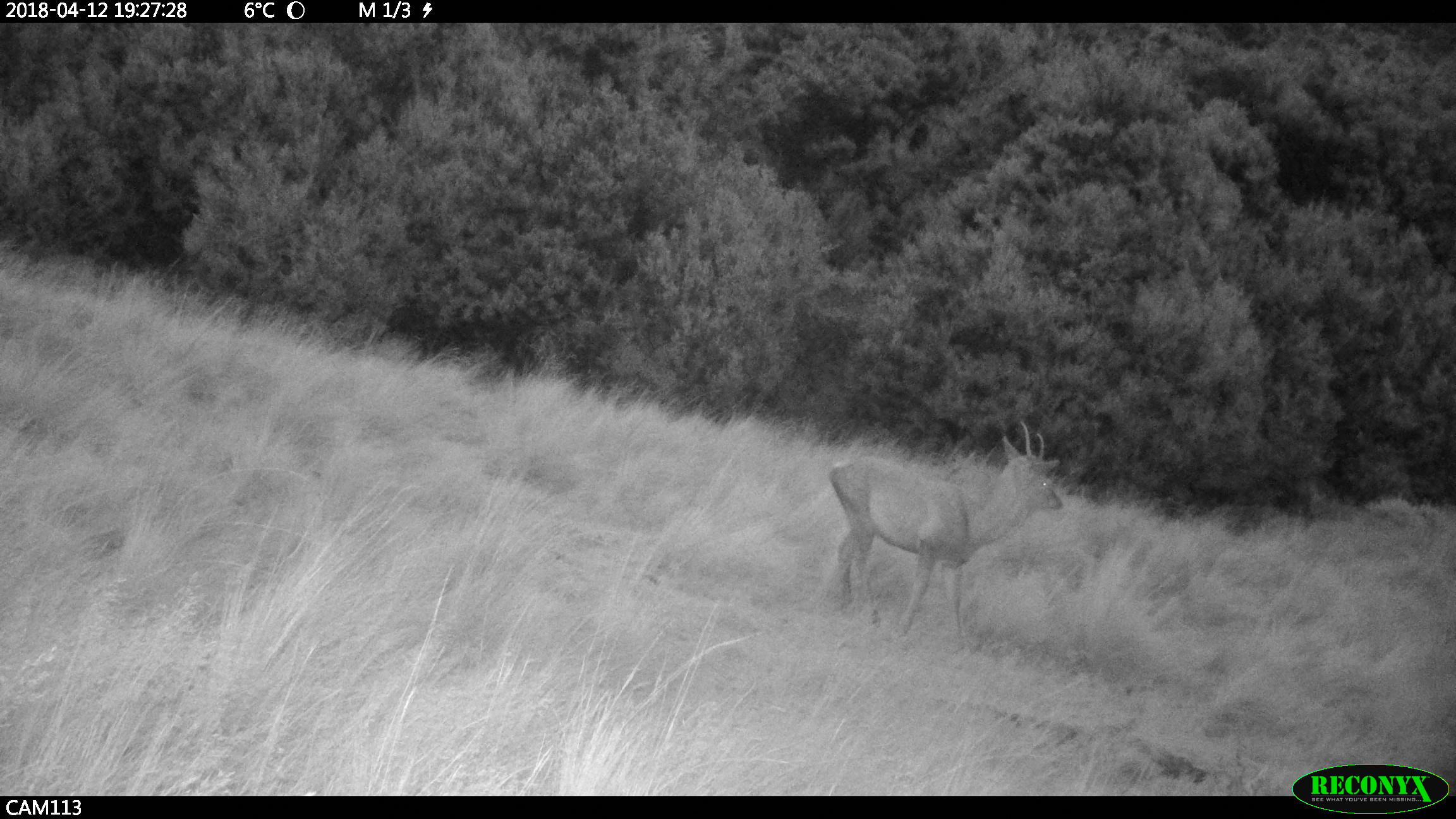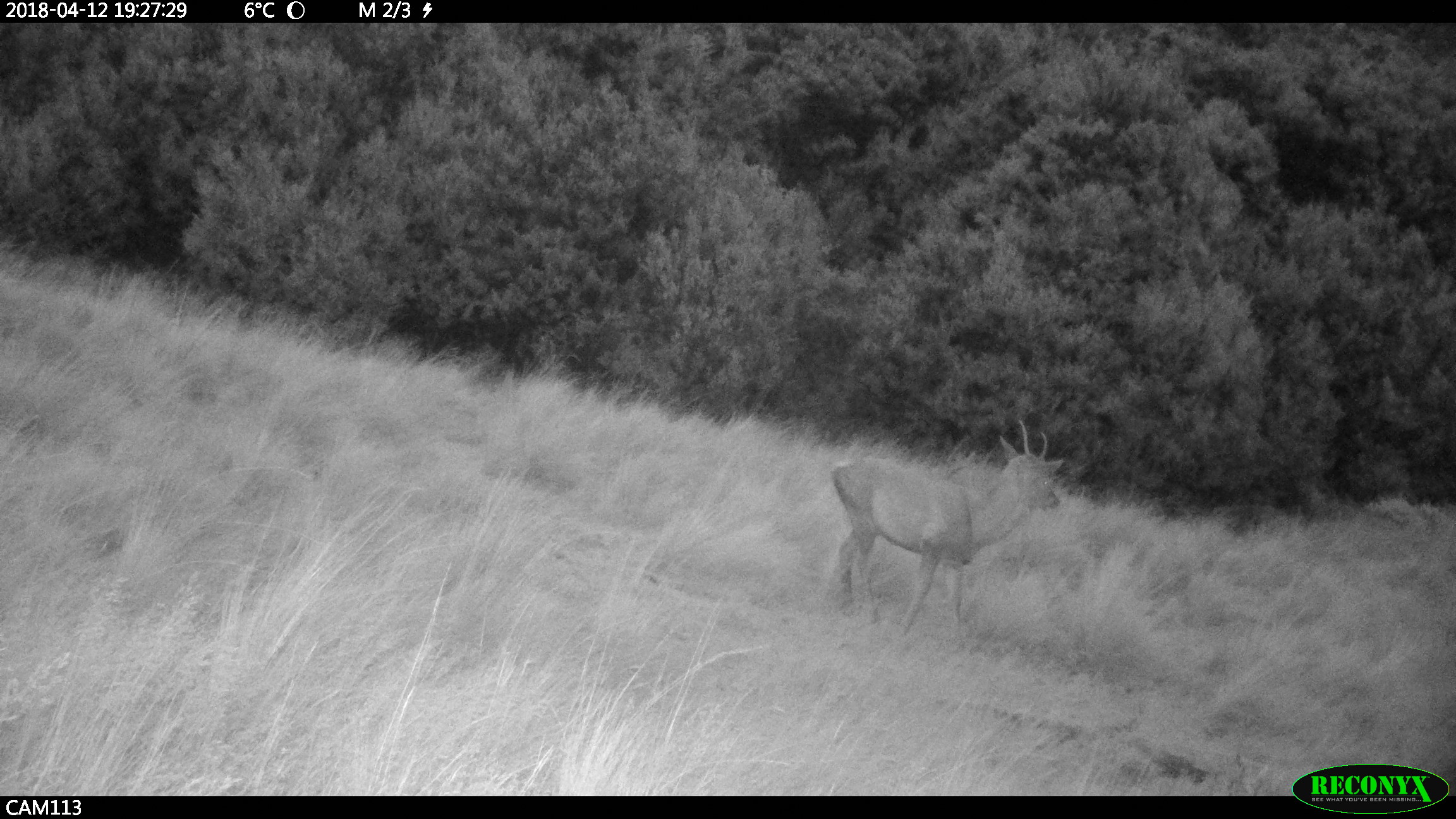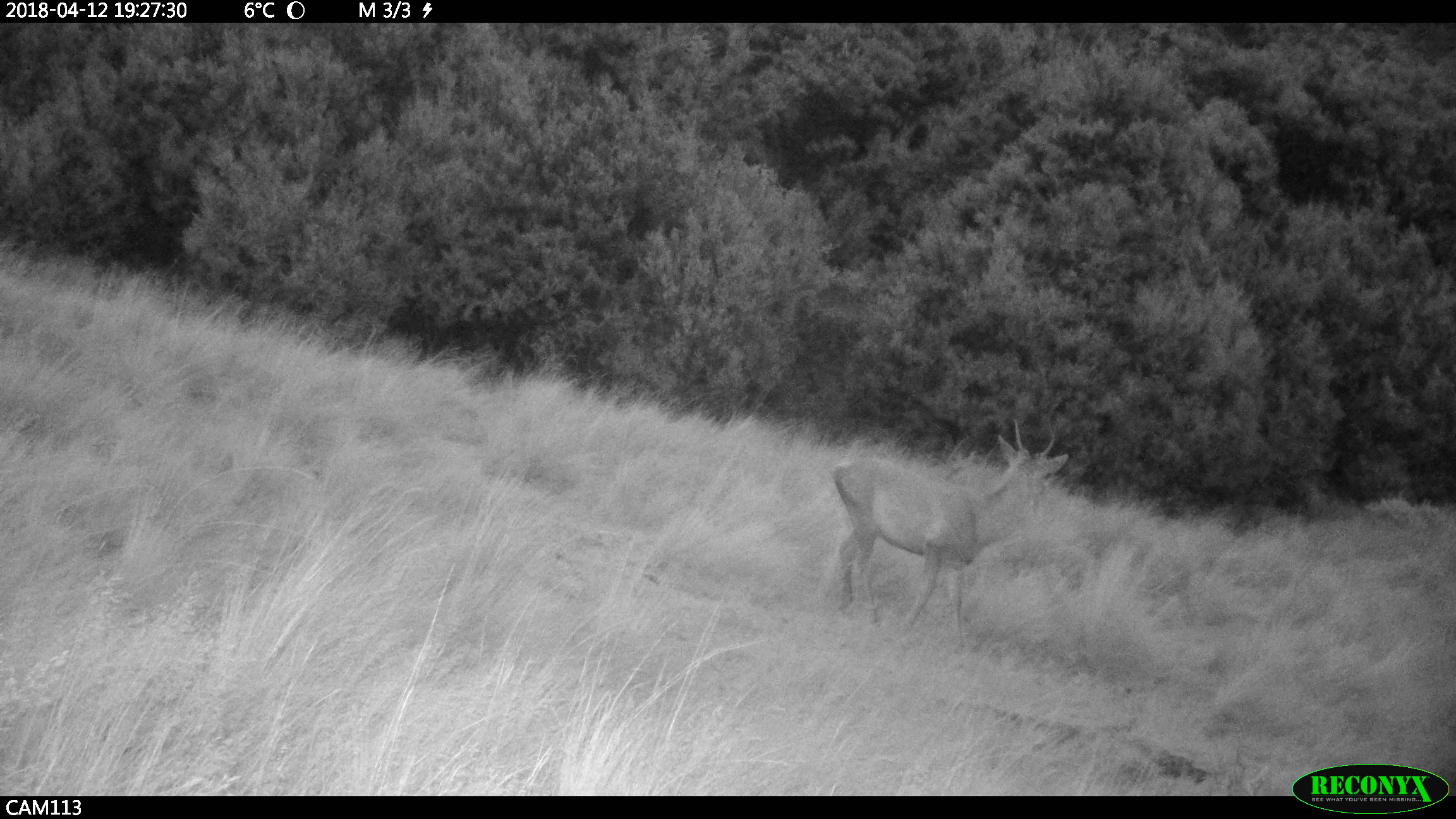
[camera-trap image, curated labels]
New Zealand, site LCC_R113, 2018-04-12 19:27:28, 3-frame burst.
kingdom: Animalia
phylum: Chordata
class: Mammalia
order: Artiodactyla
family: Cervidae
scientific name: Cervidae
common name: deer